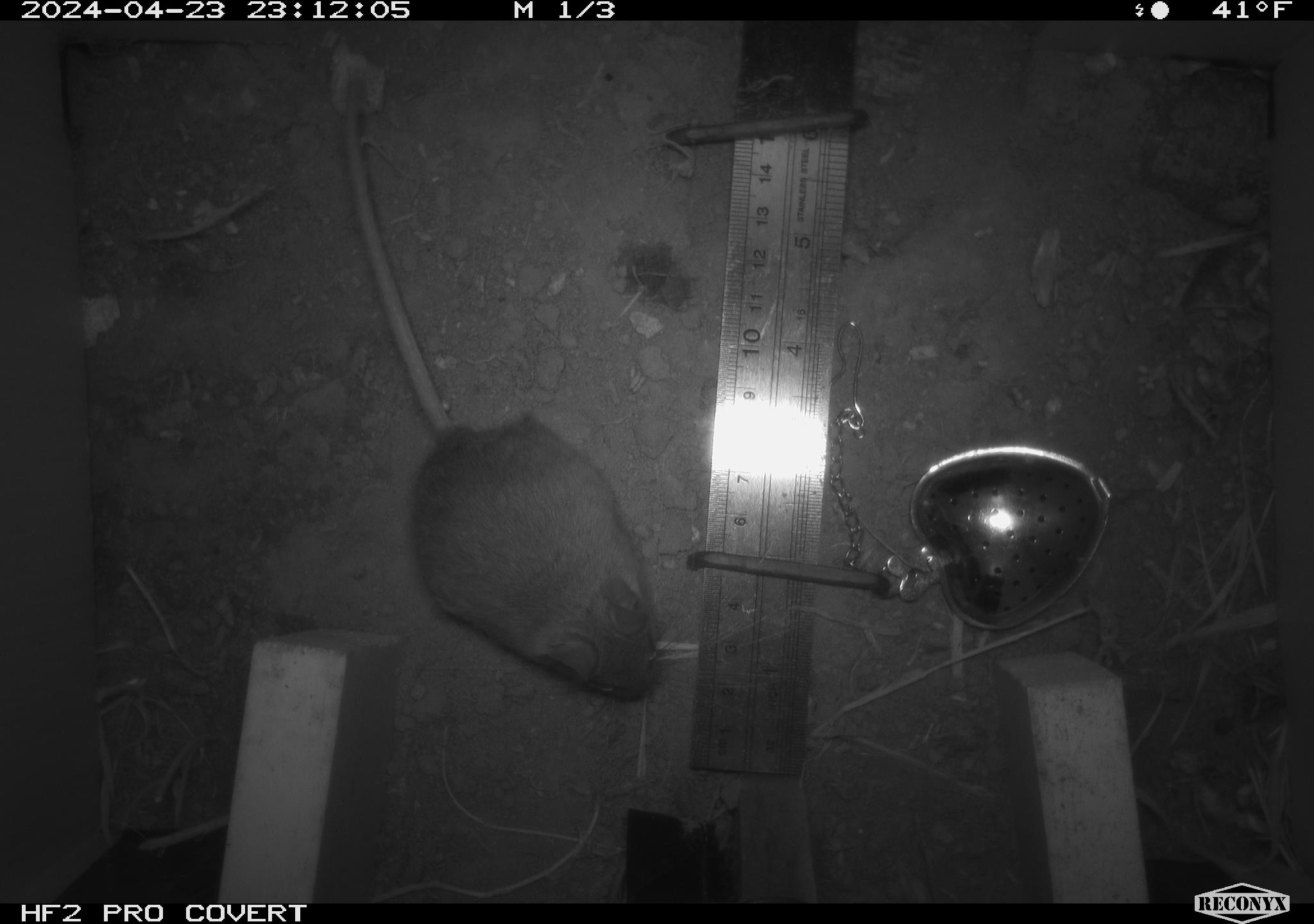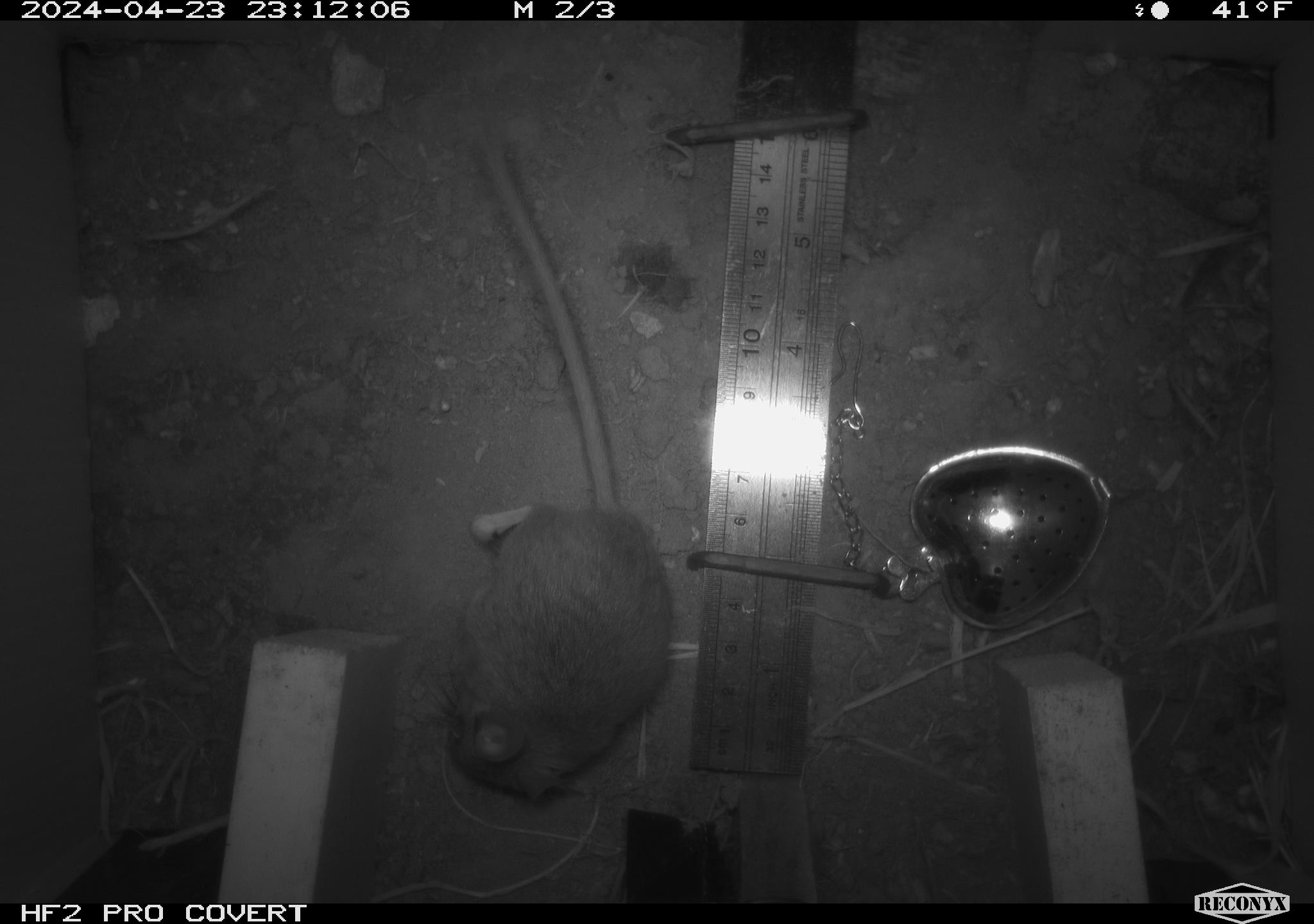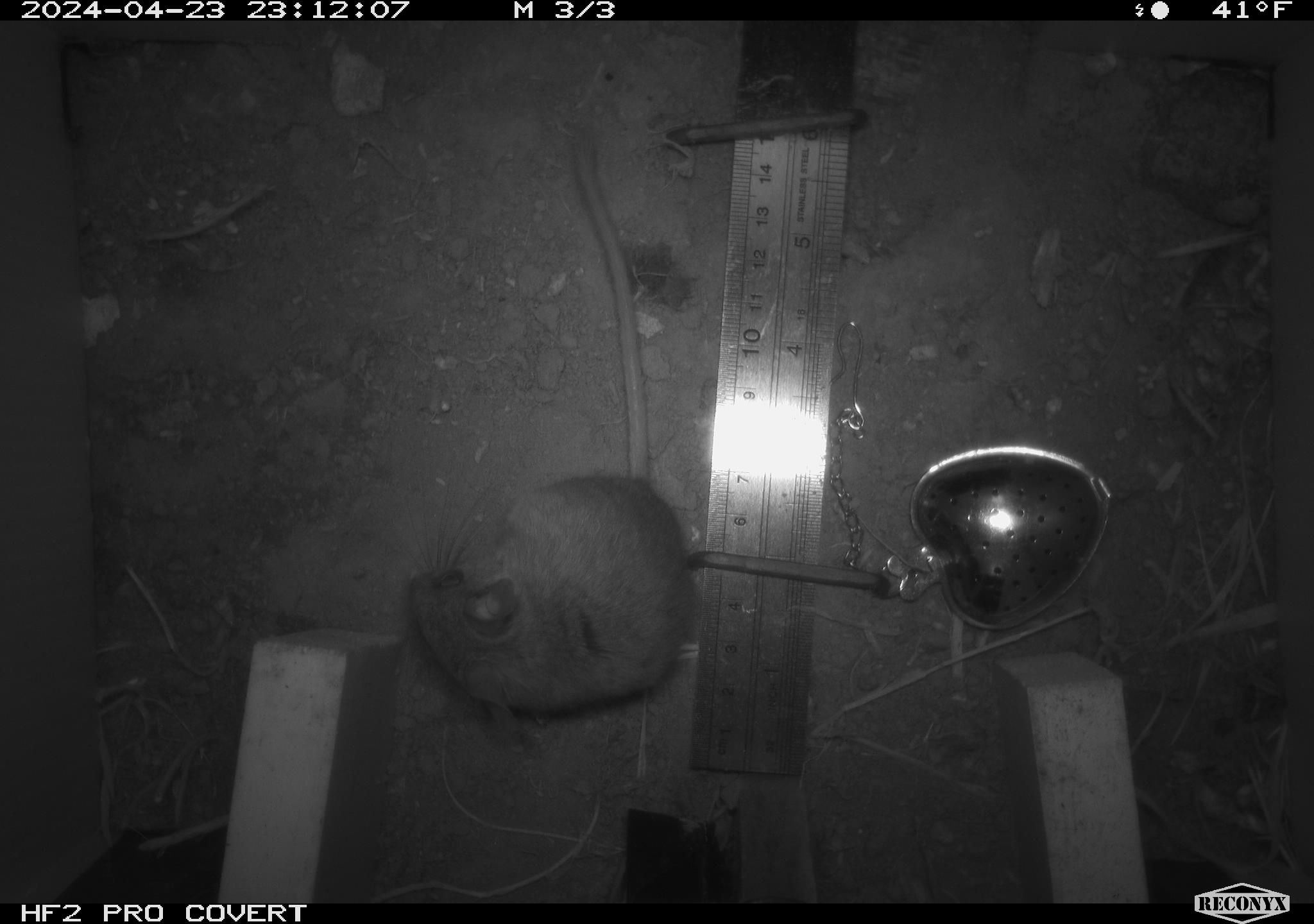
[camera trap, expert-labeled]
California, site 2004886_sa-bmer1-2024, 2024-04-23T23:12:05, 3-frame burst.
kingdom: Animalia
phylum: Chordata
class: Mammalia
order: Rodentia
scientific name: Rodentia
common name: mouse species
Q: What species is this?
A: Mouse species (Rodentia).